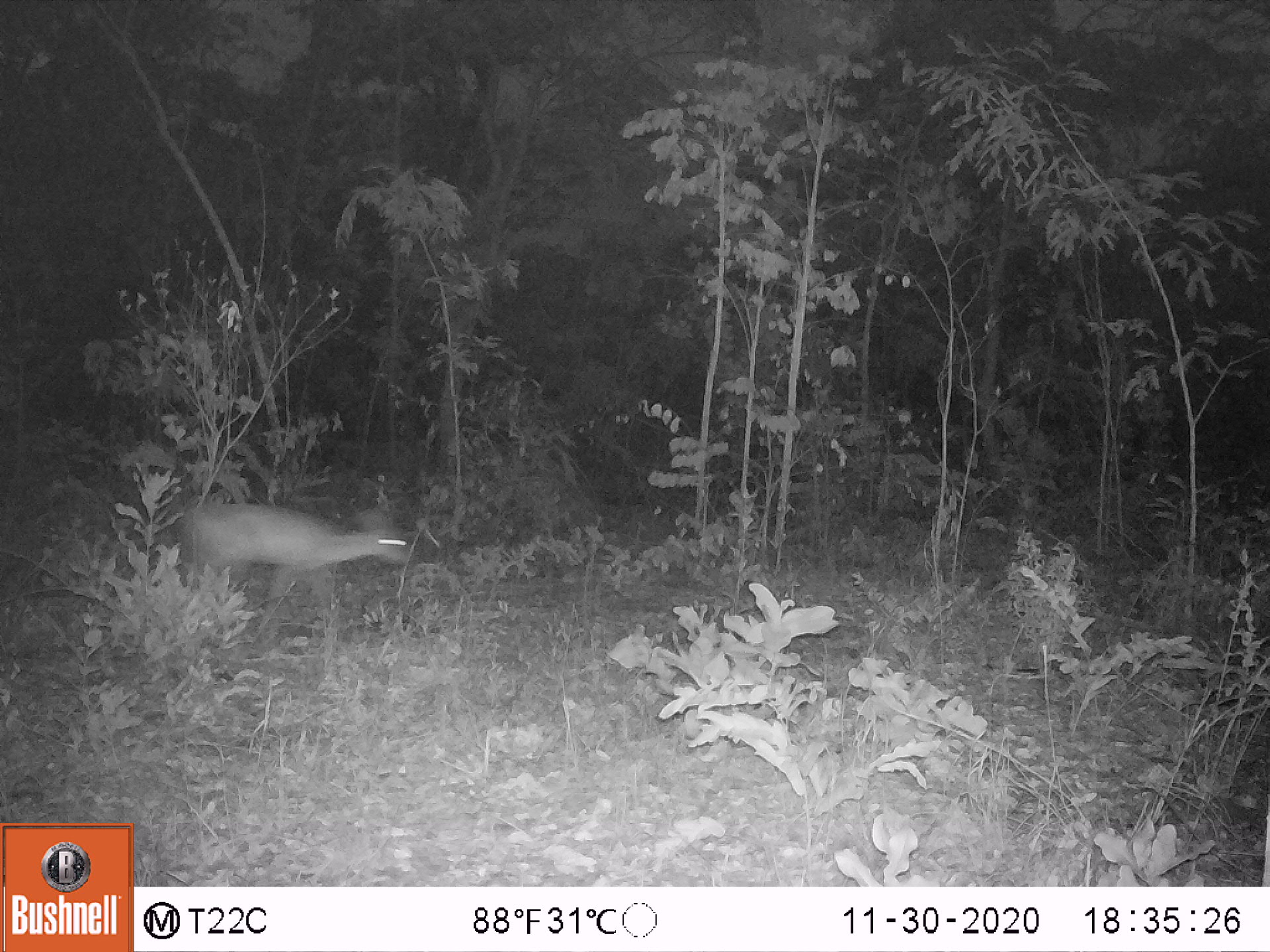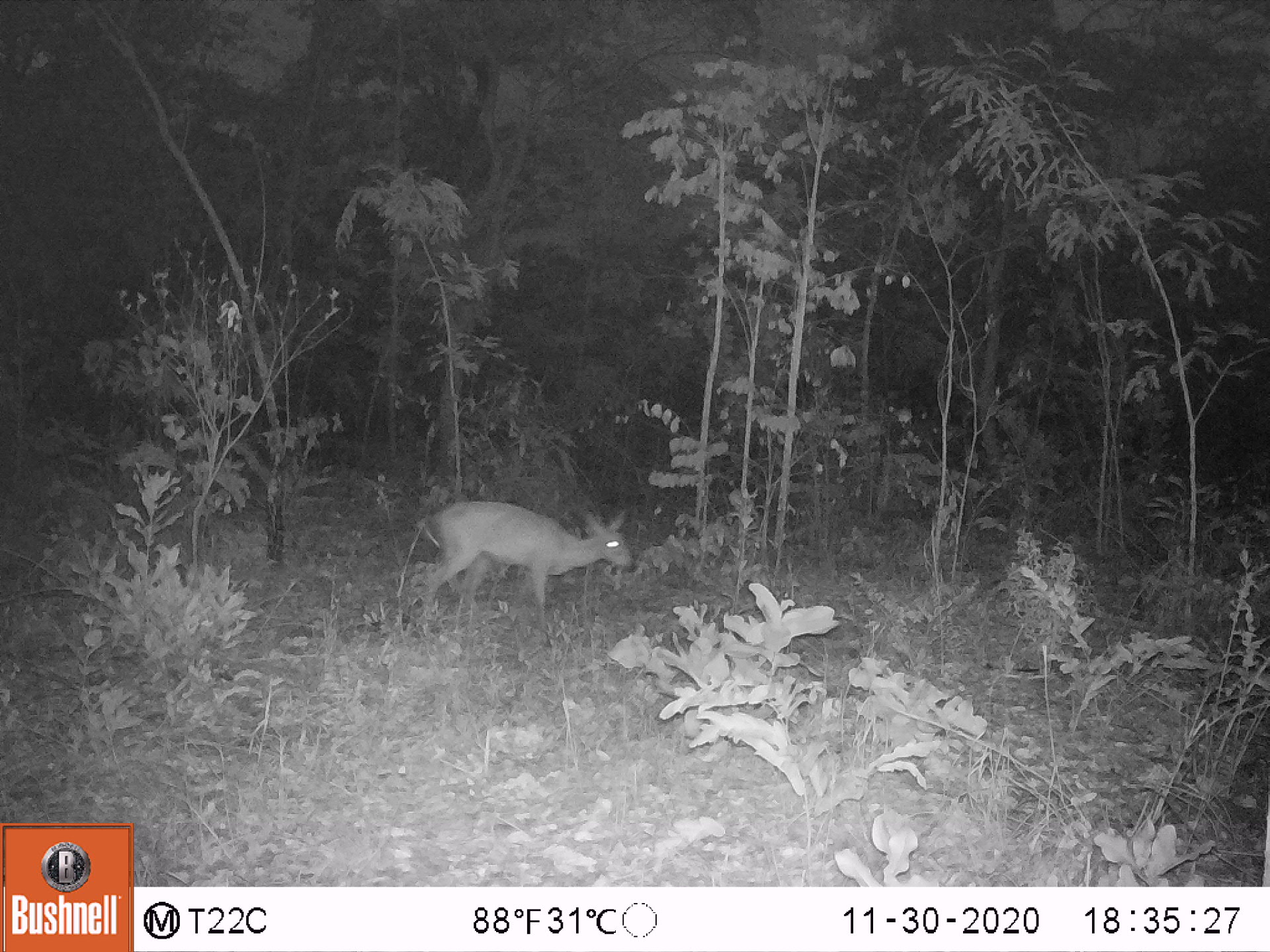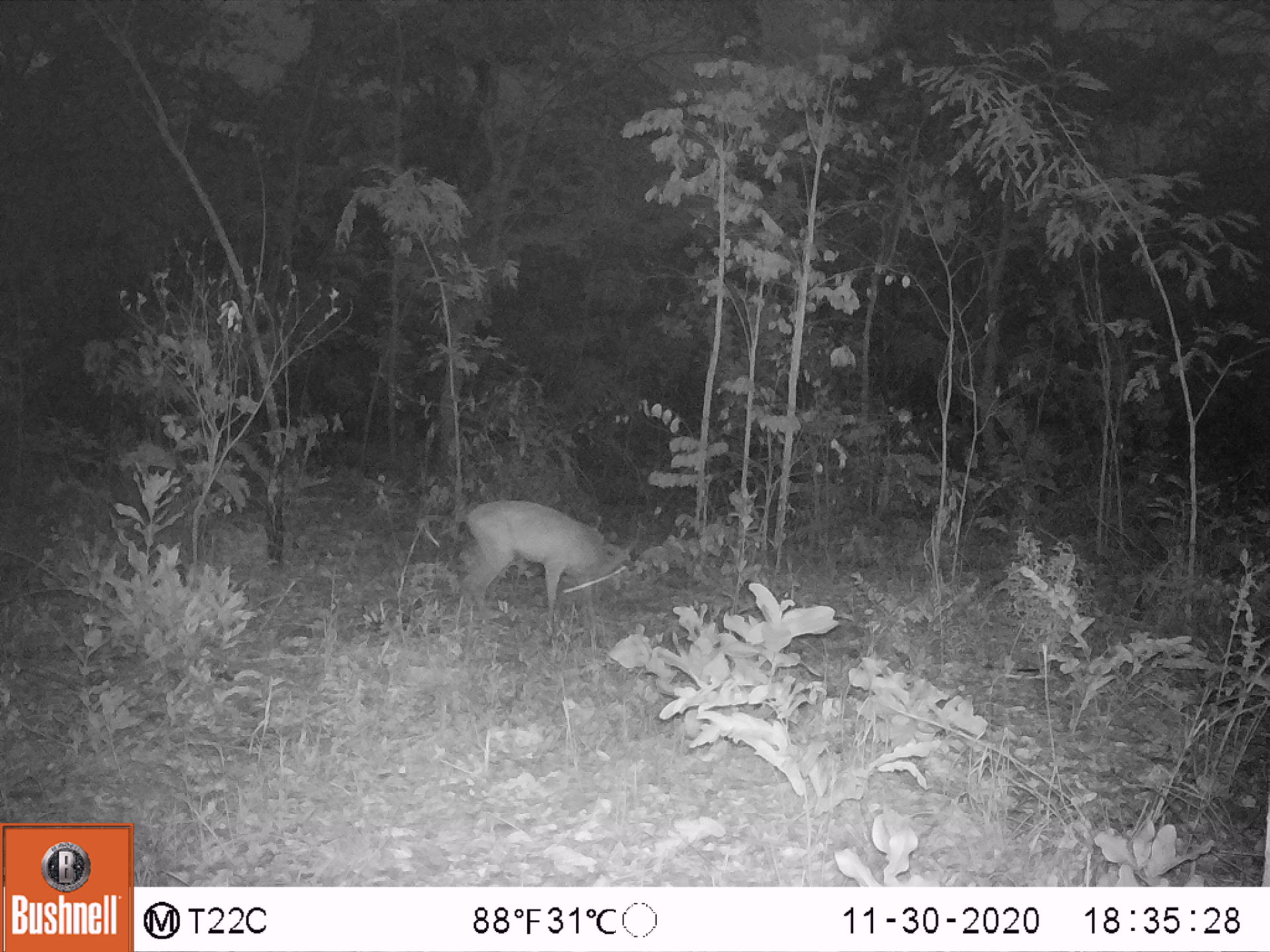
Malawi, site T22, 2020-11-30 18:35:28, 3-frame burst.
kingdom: Animalia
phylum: Chordata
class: Mammalia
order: Artiodactyla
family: Bovidae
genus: Sylvicapra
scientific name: Sylvicapra grimmia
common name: common duiker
Common duiker (Sylvicapra grimmia), count 1.